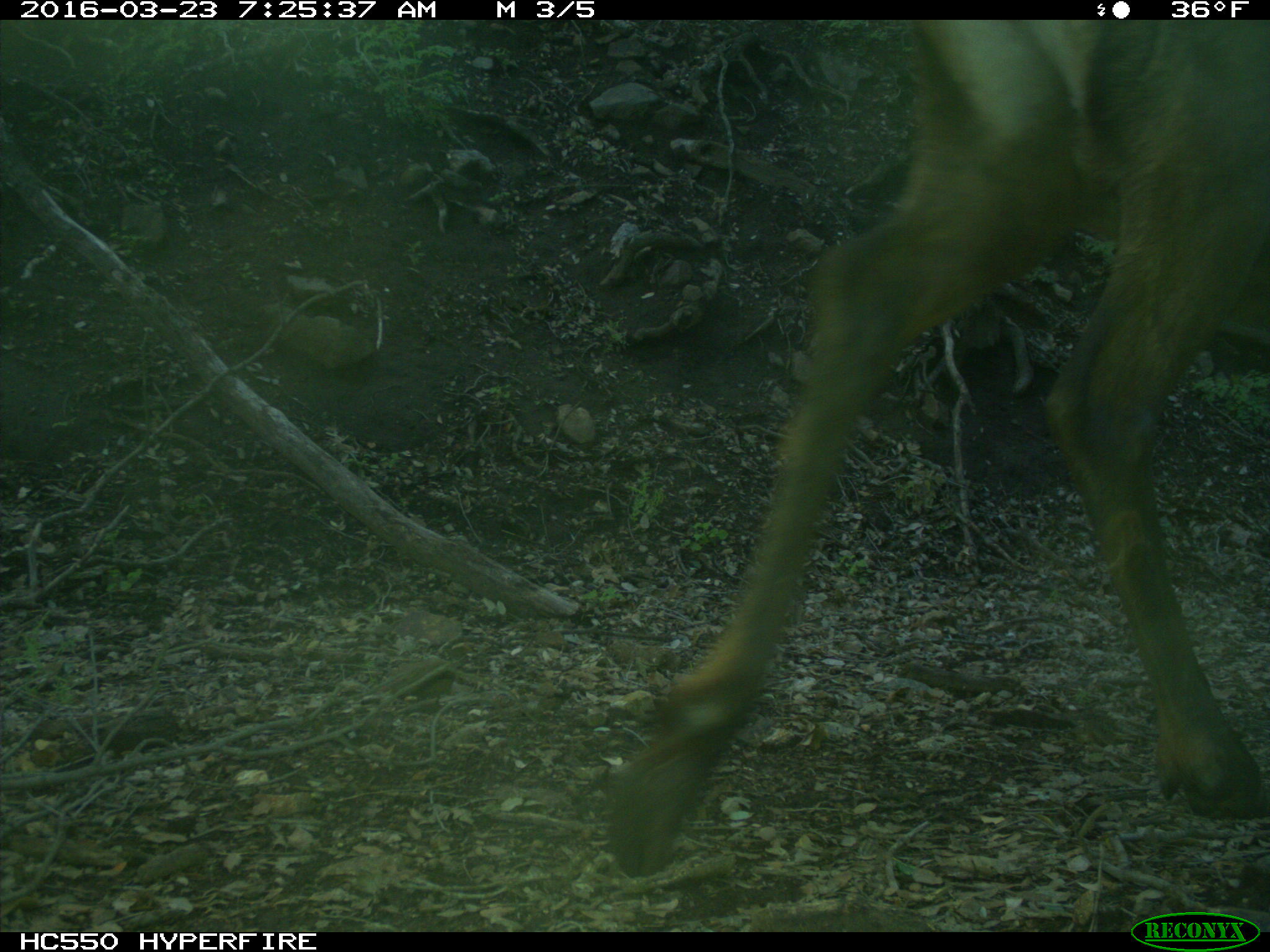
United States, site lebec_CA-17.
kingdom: Animalia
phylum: Chordata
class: Mammalia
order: Artiodactyla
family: Cervidae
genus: Cervus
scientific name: Cervus canadensis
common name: elk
Cervus canadensis (elk).